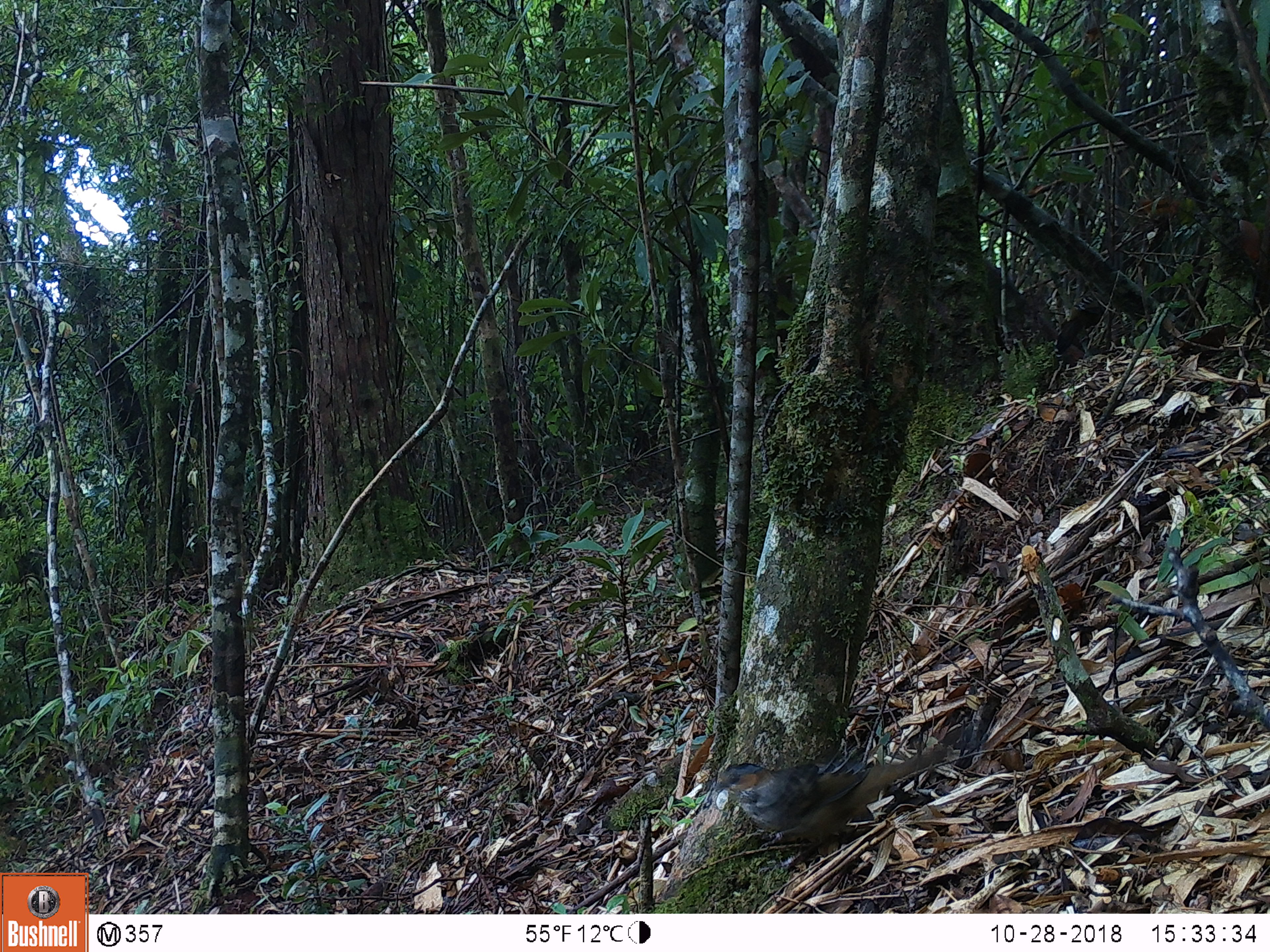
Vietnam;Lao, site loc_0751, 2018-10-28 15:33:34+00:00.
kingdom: Animalia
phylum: Chordata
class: Aves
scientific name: Aves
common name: bird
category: unidentified bird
Unidentified bird (bird) (Aves). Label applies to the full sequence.